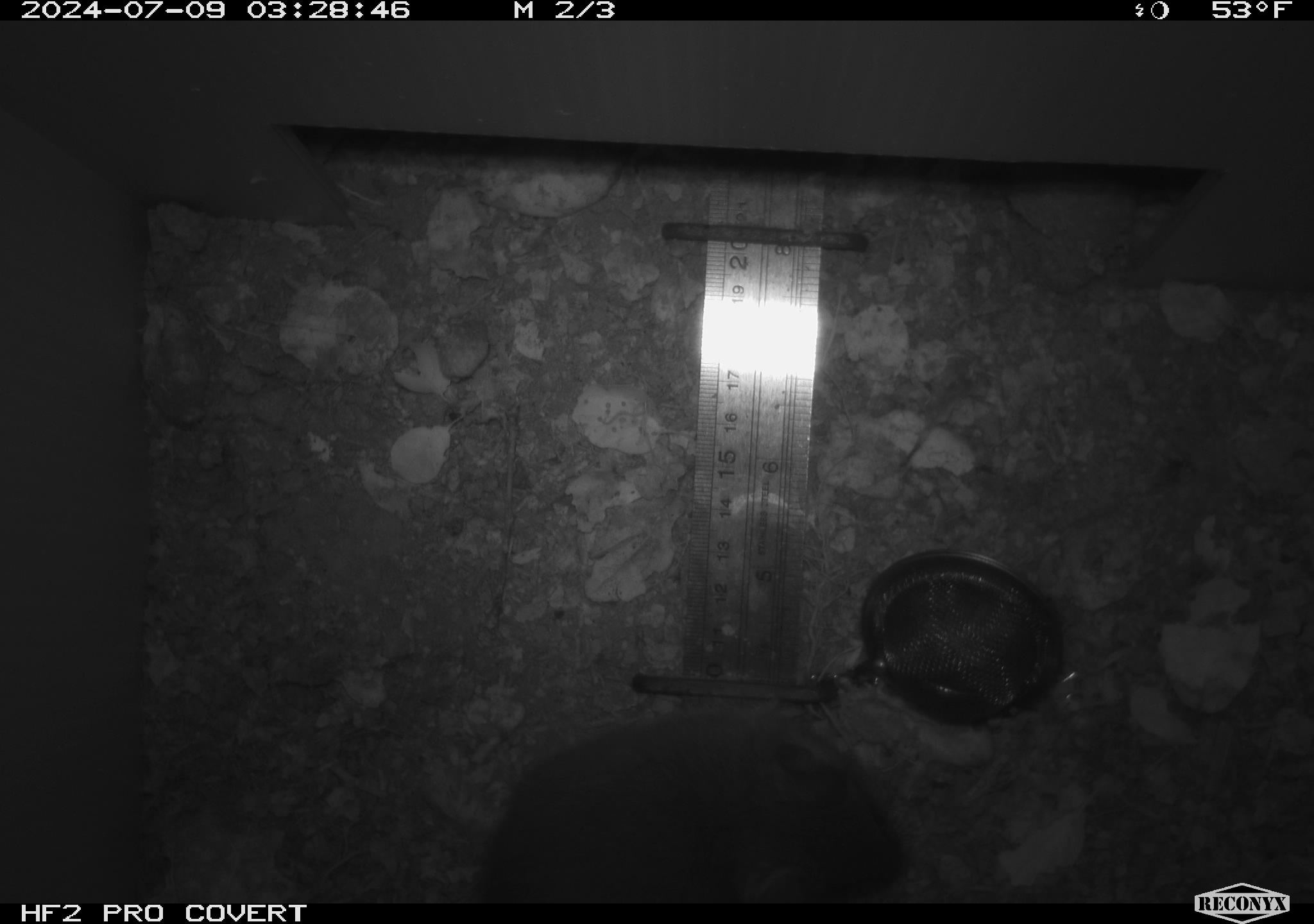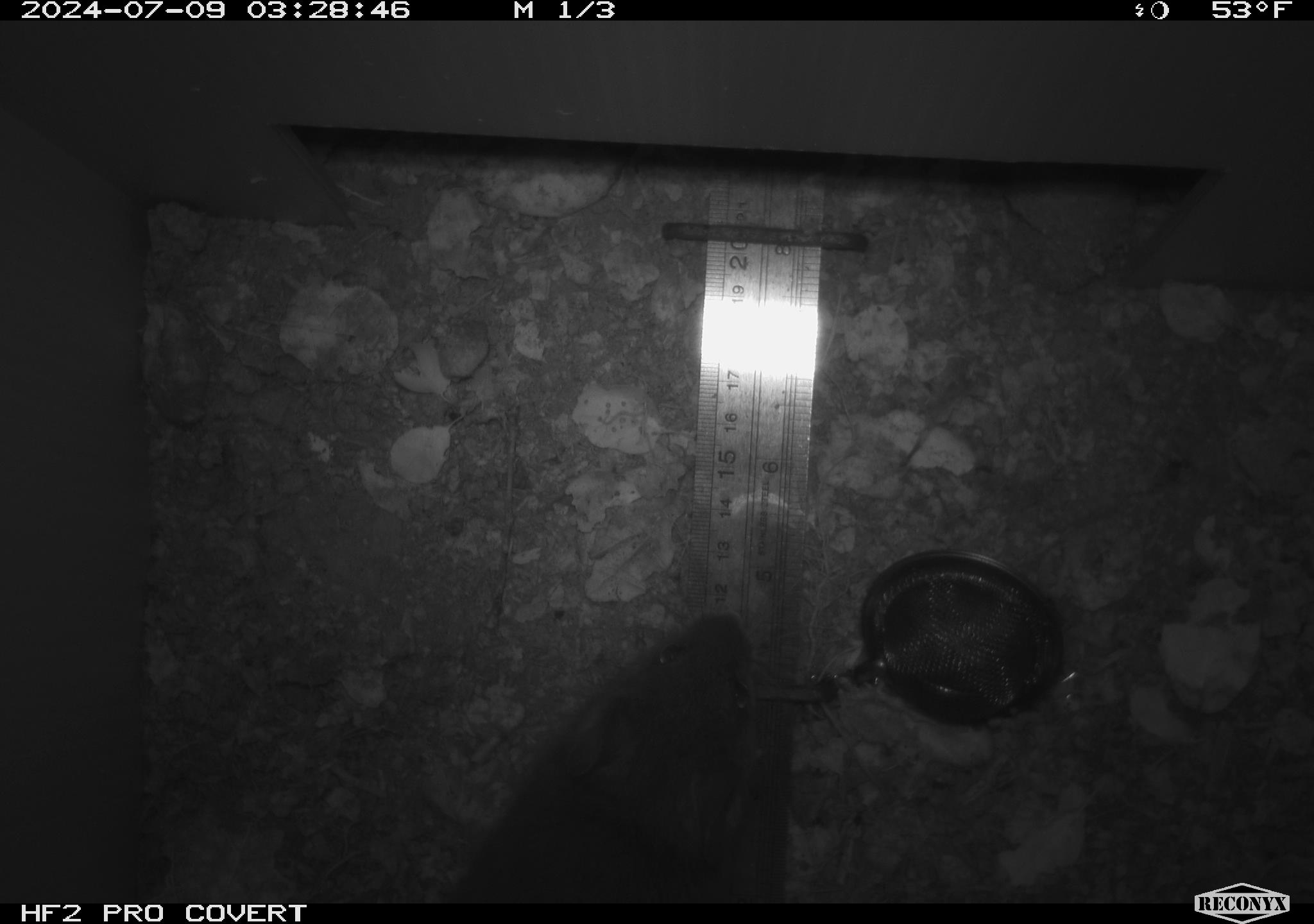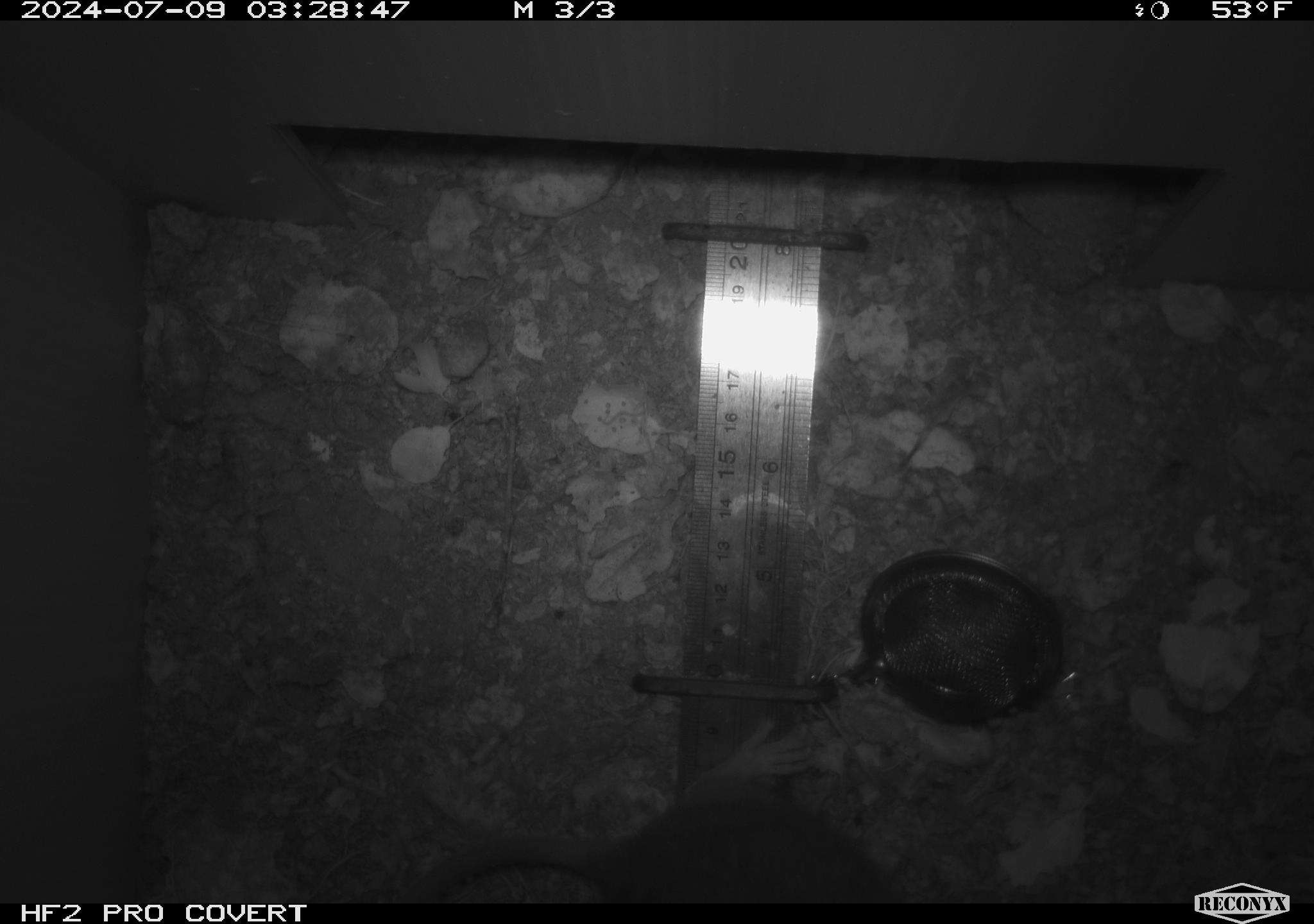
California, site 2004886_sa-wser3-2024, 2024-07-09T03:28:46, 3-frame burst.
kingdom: Animalia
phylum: Chordata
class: Mammalia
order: Rodentia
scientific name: Rodentia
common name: woodrat or rat or mouse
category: woodrat or rat or mouse species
Woodrat or rat or mouse species (woodrat or rat or mouse) (Rodentia).